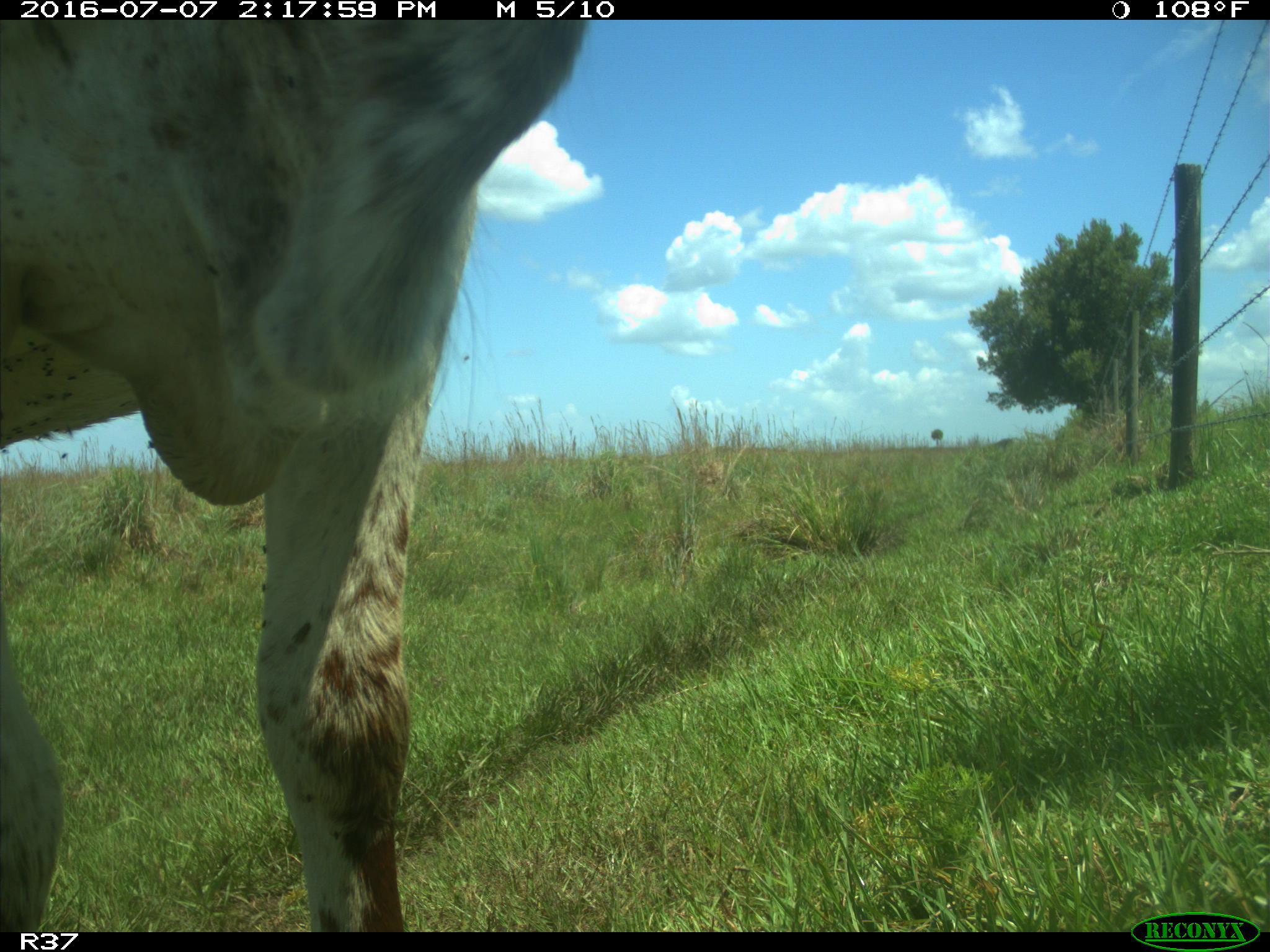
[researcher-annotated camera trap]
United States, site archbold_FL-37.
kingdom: Animalia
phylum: Chordata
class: Mammalia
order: Artiodactyla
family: Bovidae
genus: Bos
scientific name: Bos taurus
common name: domestic cow